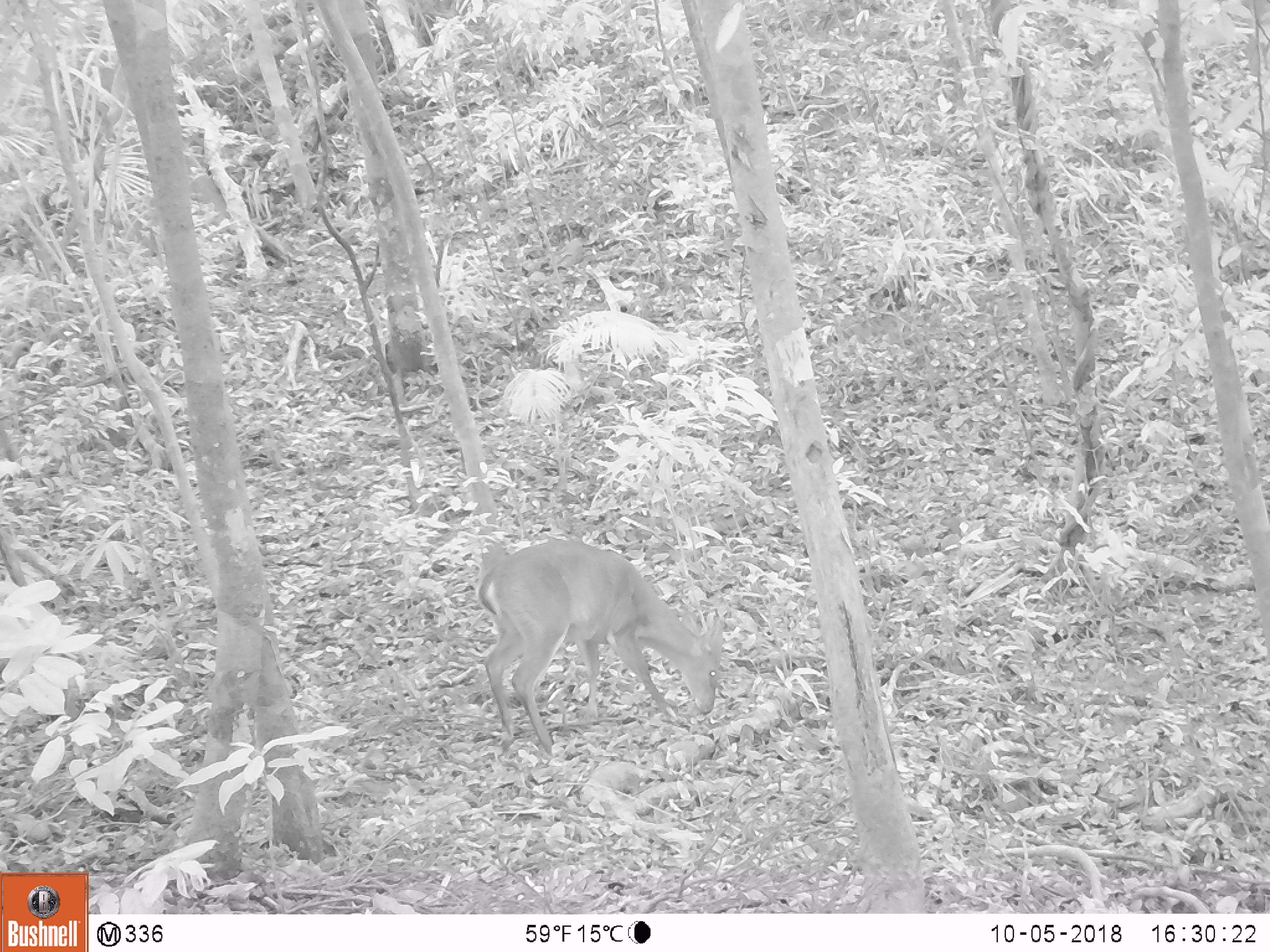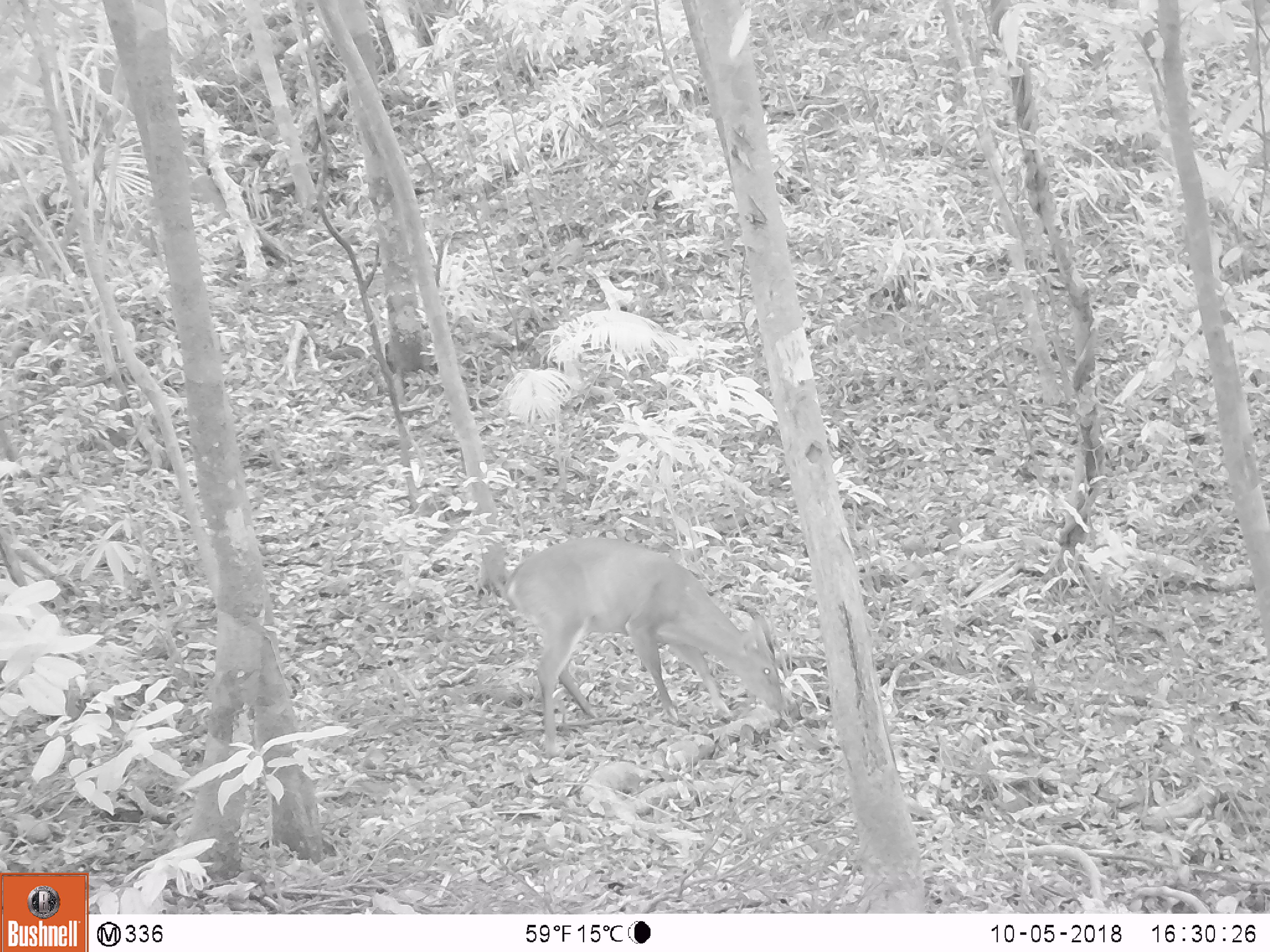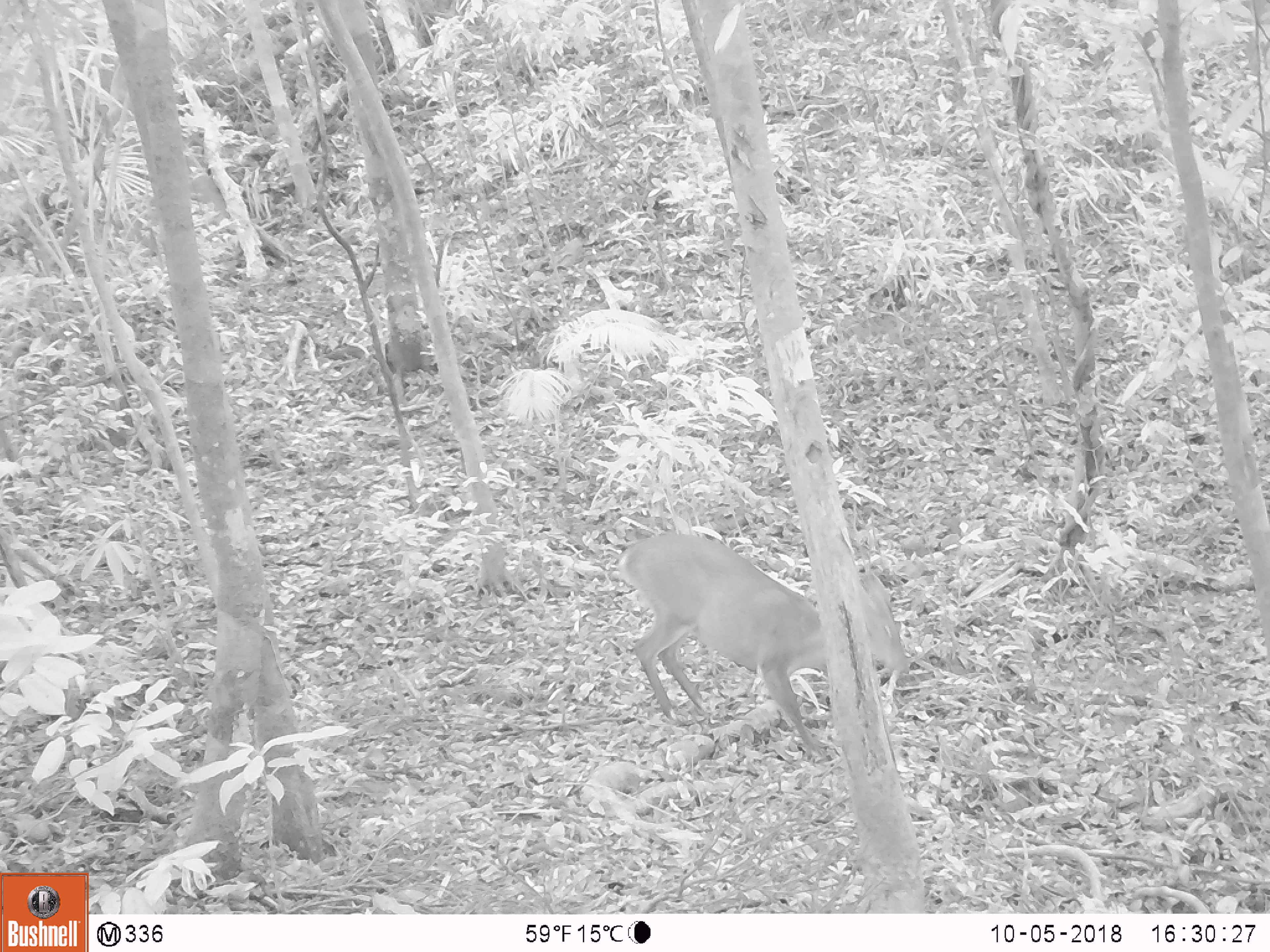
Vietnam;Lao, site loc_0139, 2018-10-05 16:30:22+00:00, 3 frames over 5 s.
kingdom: Animalia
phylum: Chordata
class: Mammalia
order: Artiodactyla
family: Cervidae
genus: Muntiacus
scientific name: Muntiacus vuquangensis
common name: large-antlered muntjac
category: large antlered muntjac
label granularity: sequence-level